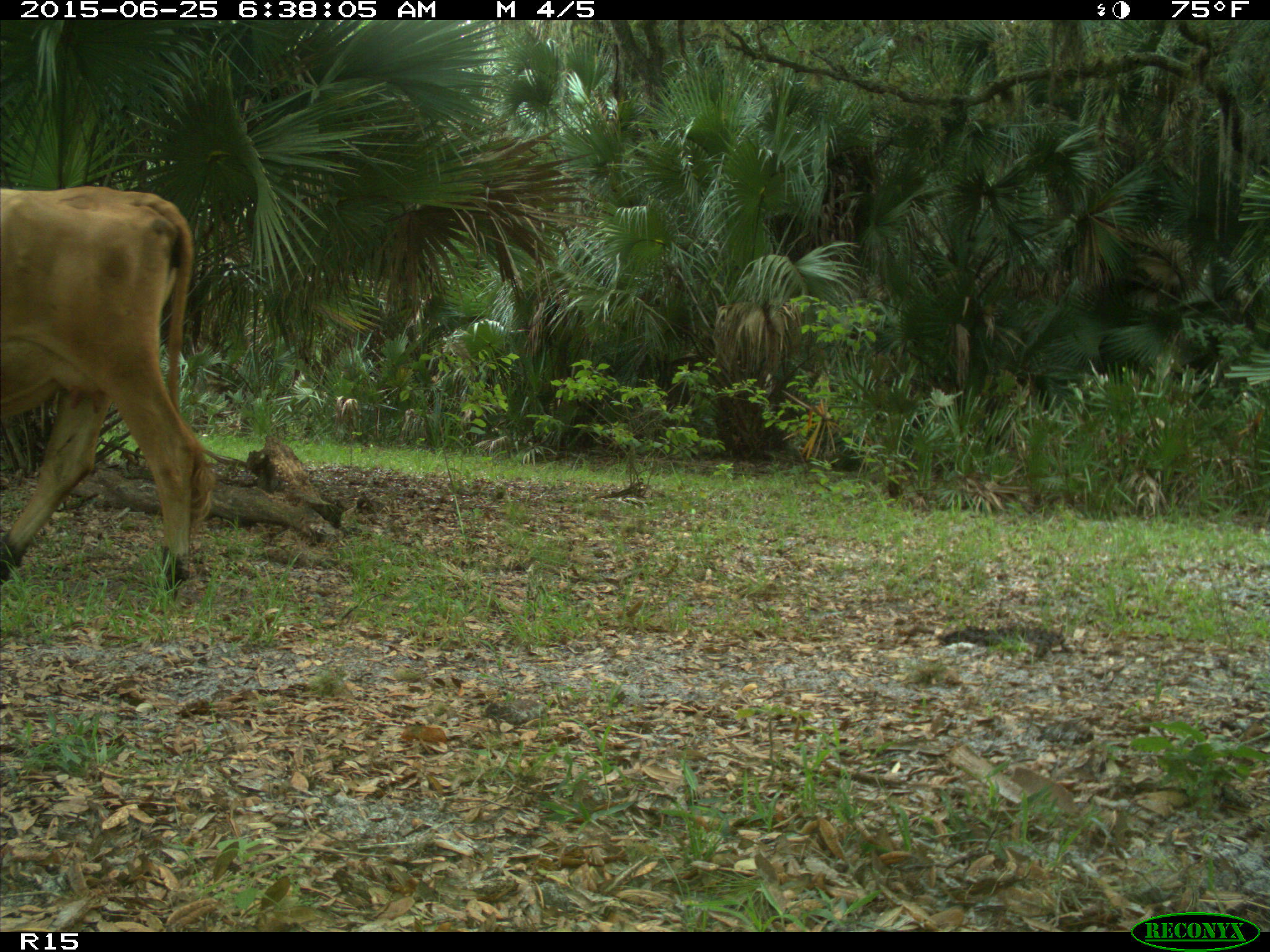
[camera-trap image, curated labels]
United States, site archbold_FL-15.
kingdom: Animalia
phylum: Chordata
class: Mammalia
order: Artiodactyla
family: Bovidae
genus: Bos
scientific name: Bos taurus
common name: domestic cow